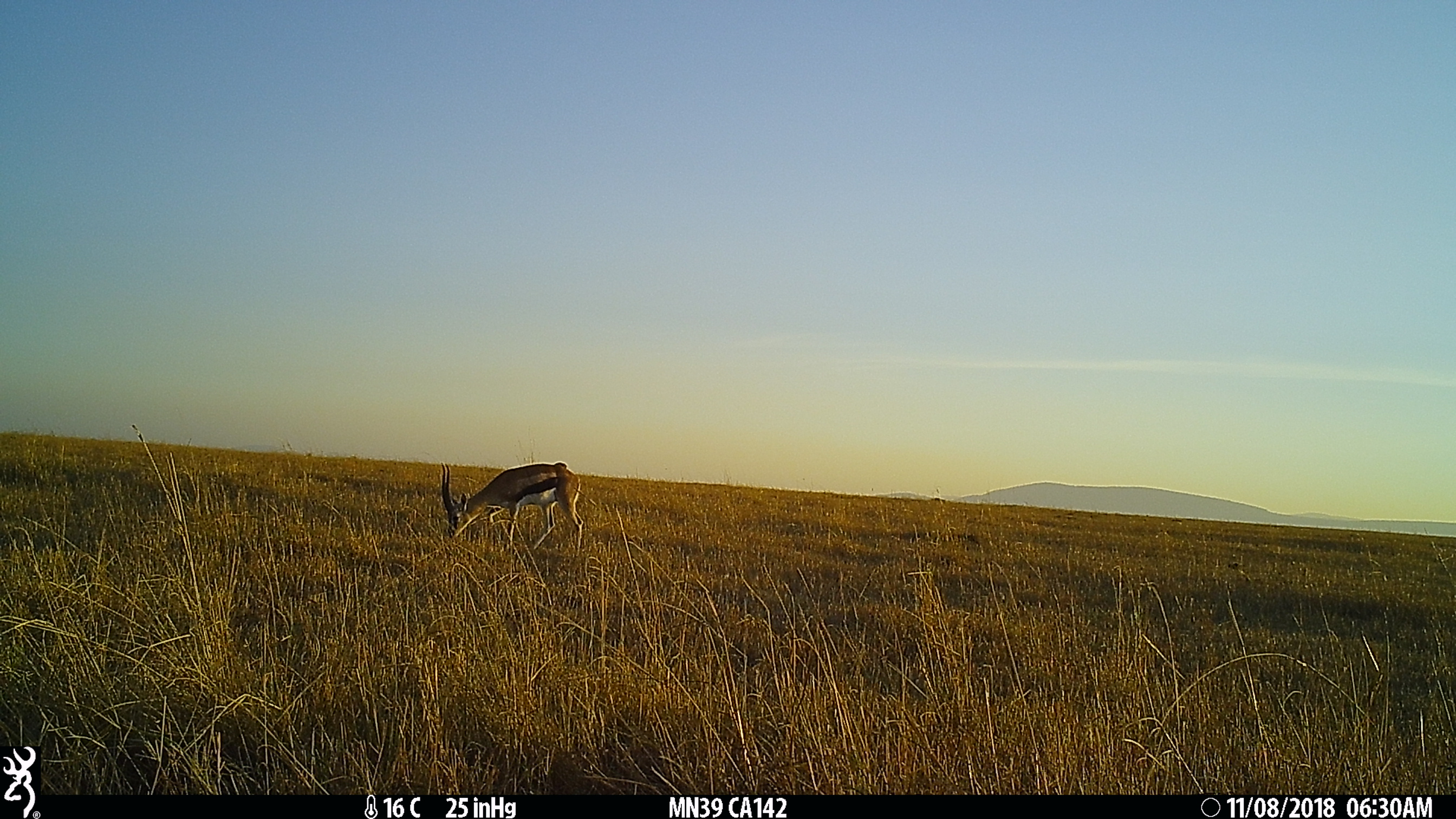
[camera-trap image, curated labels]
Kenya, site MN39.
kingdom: Animalia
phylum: Chordata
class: Mammalia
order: Artiodactyla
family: Bovidae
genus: Eudorcas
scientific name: Eudorcas thomsonii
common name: thomon's gazelle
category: gazelle thomsons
Gazelle thomsons (thomon's gazelle) (Eudorcas thomsonii).